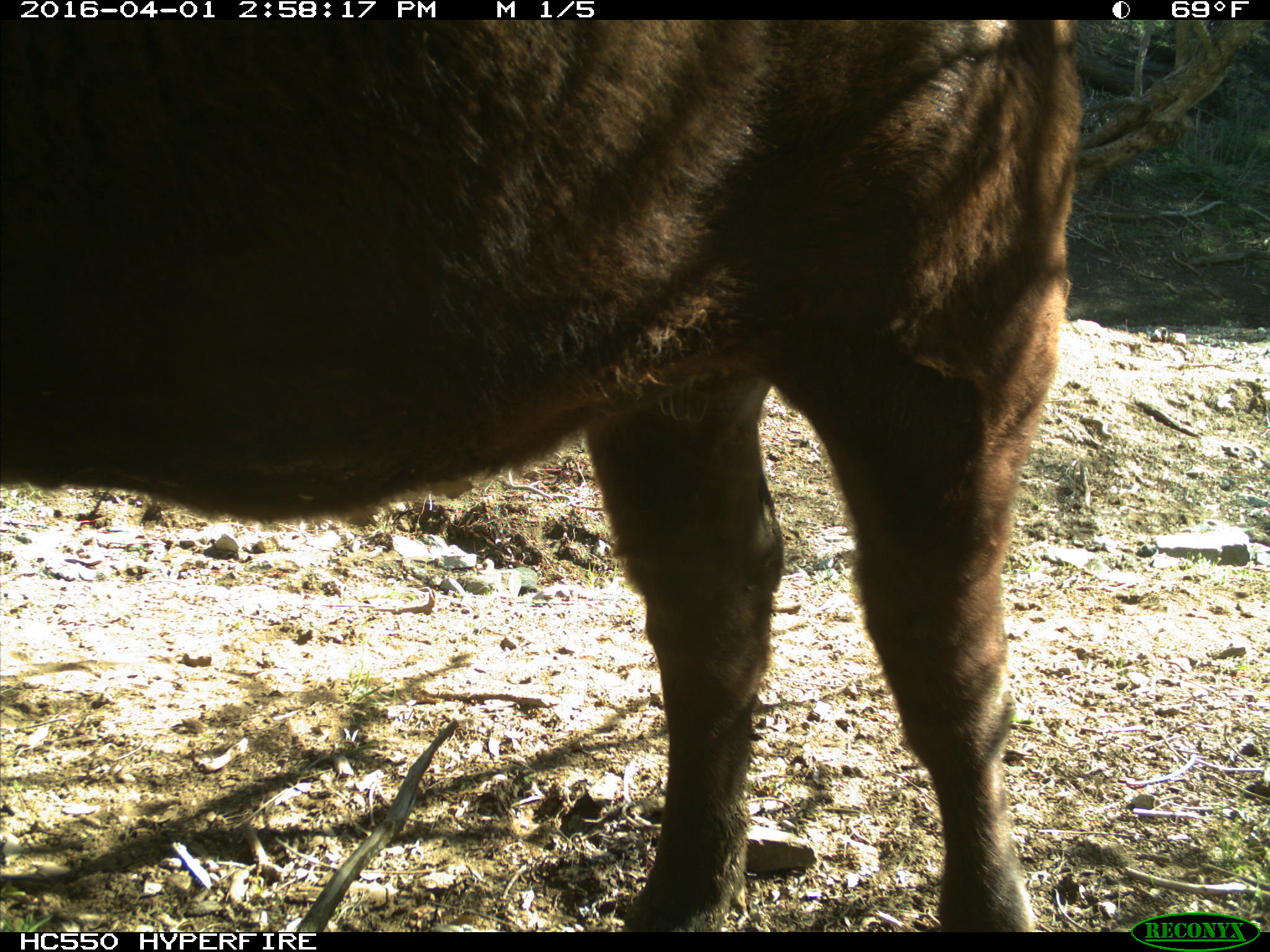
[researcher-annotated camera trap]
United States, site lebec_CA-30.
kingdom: Animalia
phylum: Chordata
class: Mammalia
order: Artiodactyla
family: Bovidae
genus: Bos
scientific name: Bos taurus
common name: domestic cow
Bos taurus (domestic cow).